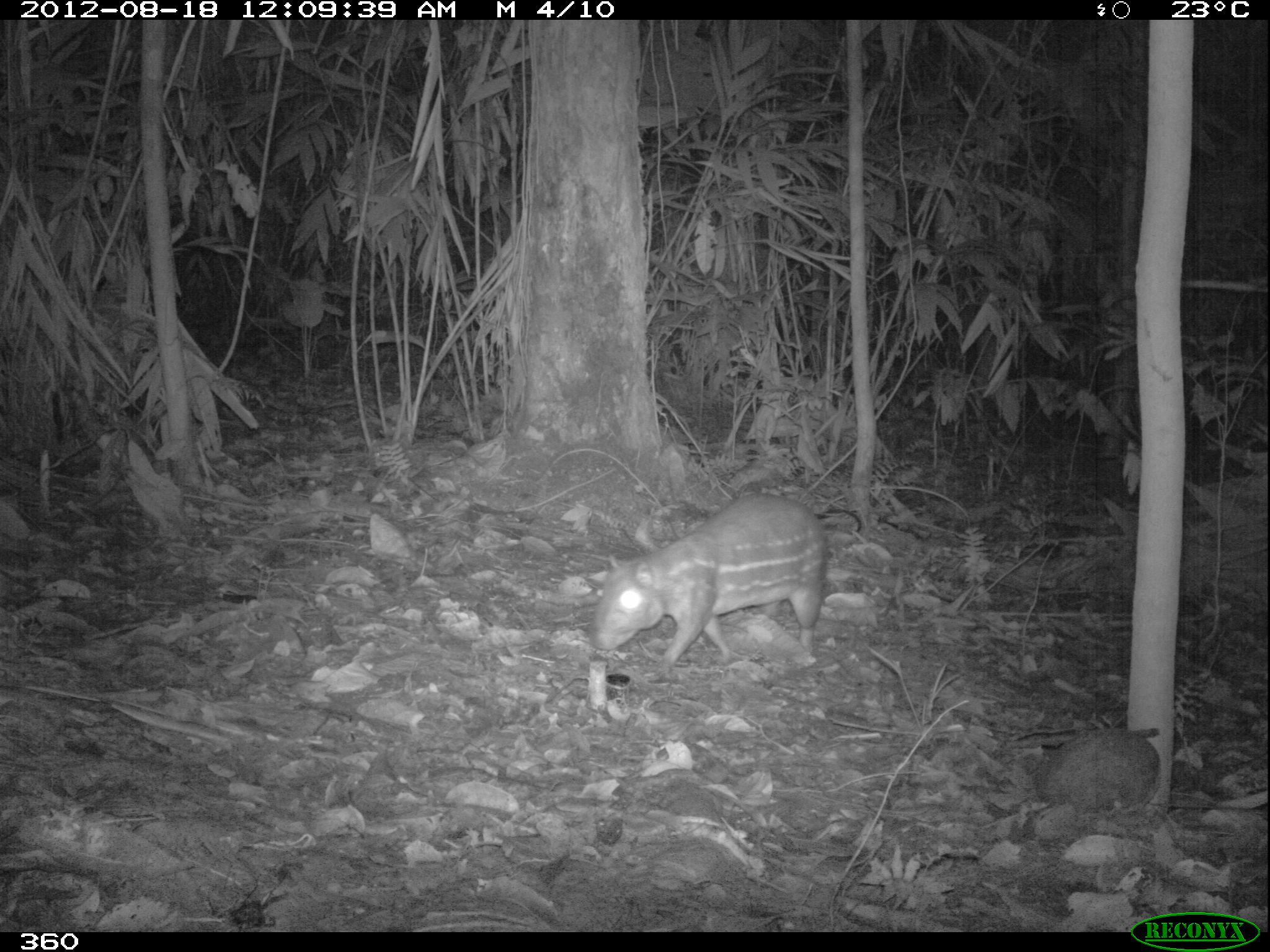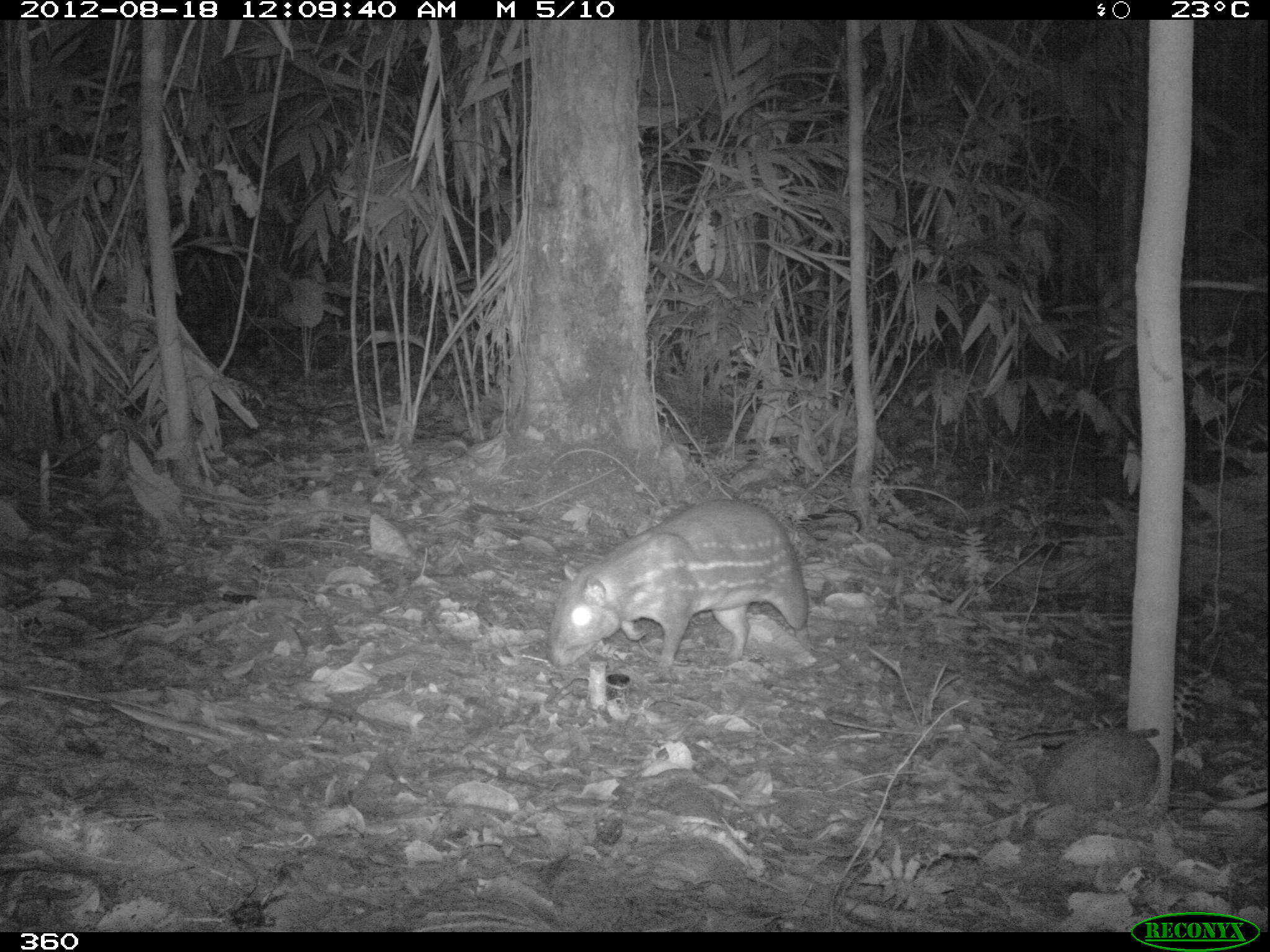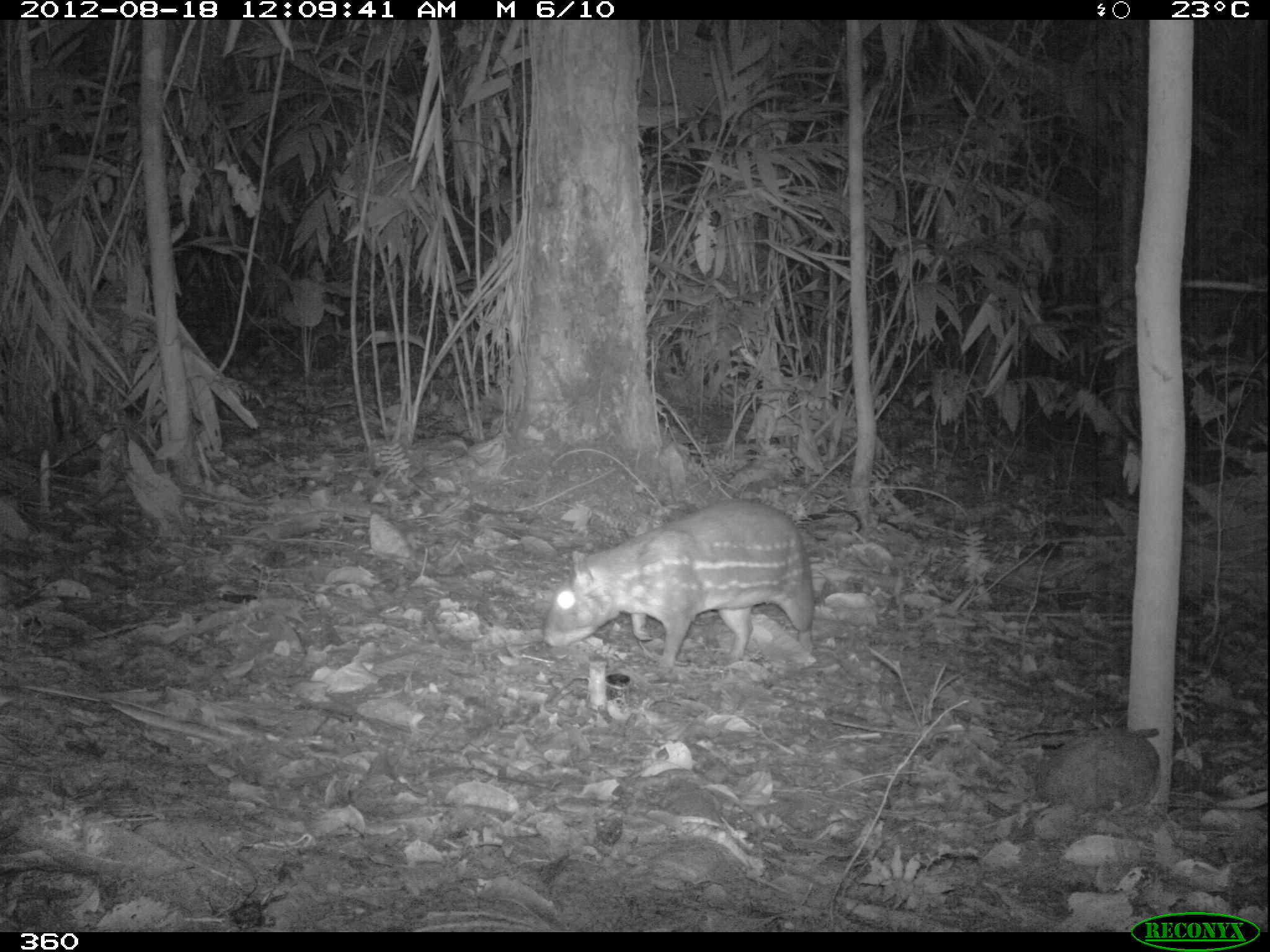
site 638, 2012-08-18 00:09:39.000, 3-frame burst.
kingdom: Animalia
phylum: Chordata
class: Mammalia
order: Rodentia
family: Cuniculidae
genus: Cuniculus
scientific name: Cuniculus paca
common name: spotted paca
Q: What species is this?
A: Cuniculus paca (spotted paca).